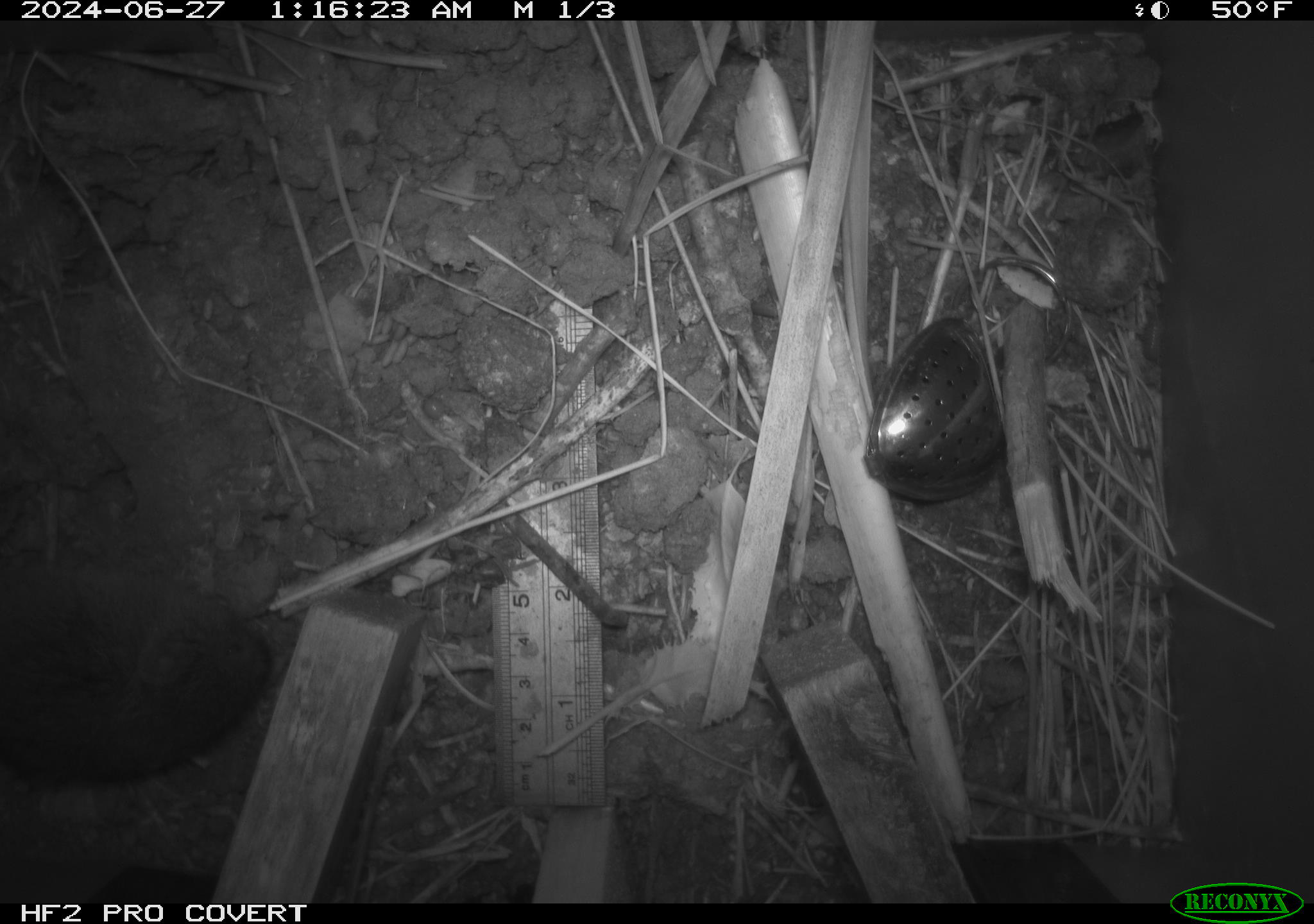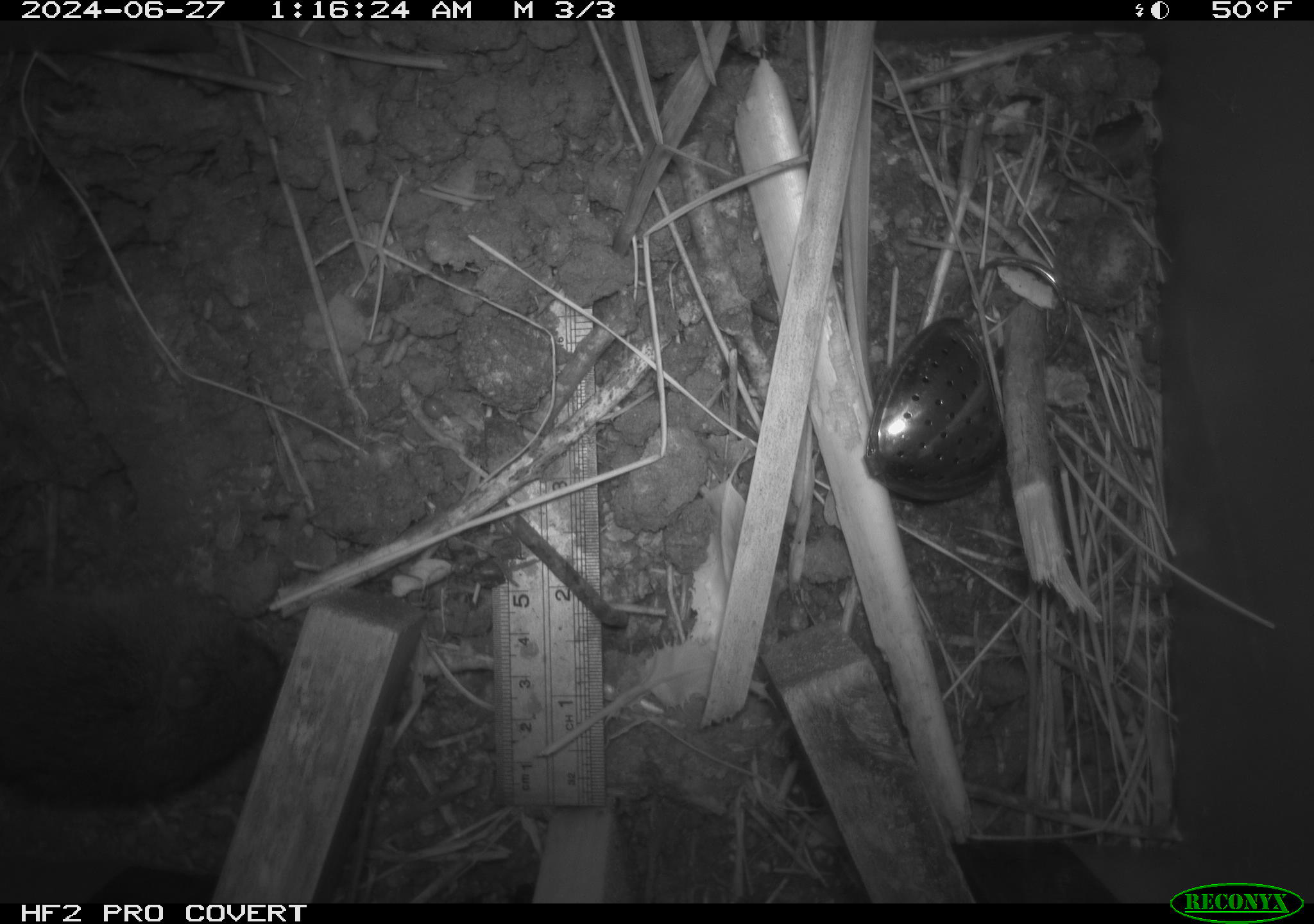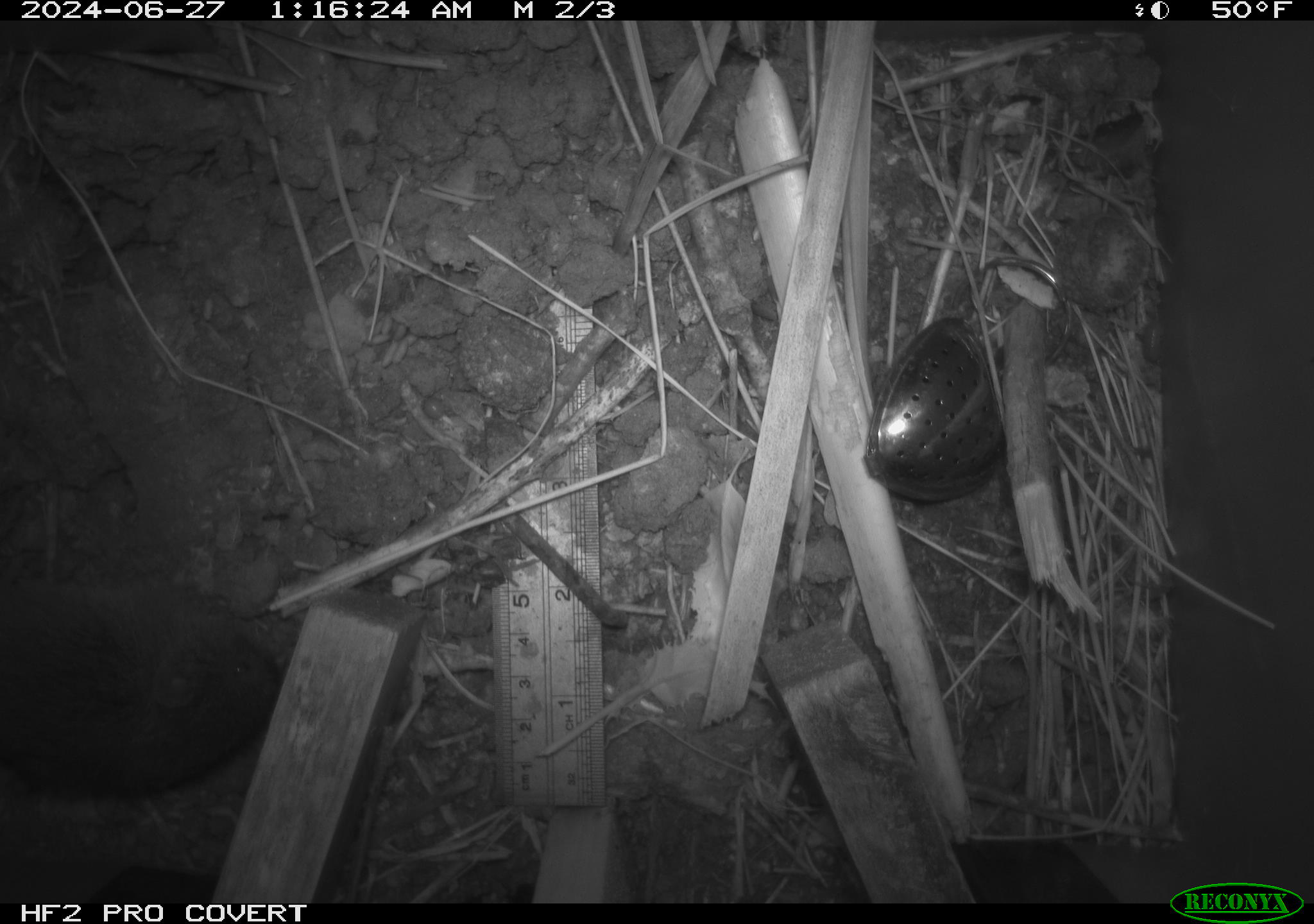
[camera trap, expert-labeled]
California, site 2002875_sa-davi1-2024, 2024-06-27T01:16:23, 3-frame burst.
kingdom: Animalia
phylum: Chordata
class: Mammalia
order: Rodentia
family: Cricetidae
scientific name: Arvicolinae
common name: voles, lemmings, and muskrats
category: arvicolinae subfamily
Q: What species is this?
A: Arvicolinae subfamily (voles, lemmings, and muskrats) (Arvicolinae).